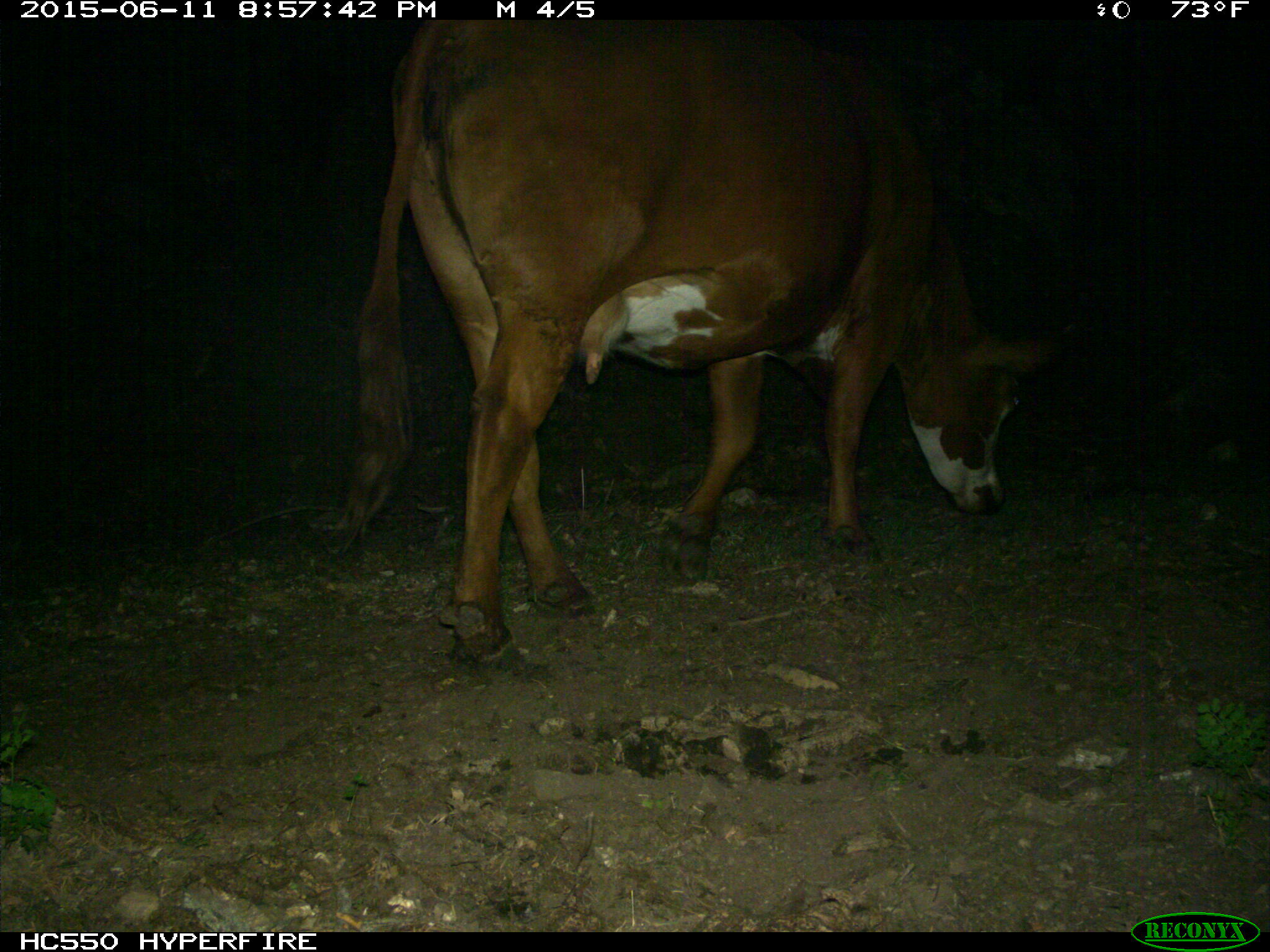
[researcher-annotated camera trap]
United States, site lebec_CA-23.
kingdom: Animalia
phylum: Chordata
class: Mammalia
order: Artiodactyla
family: Bovidae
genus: Bos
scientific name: Bos taurus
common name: domestic cow